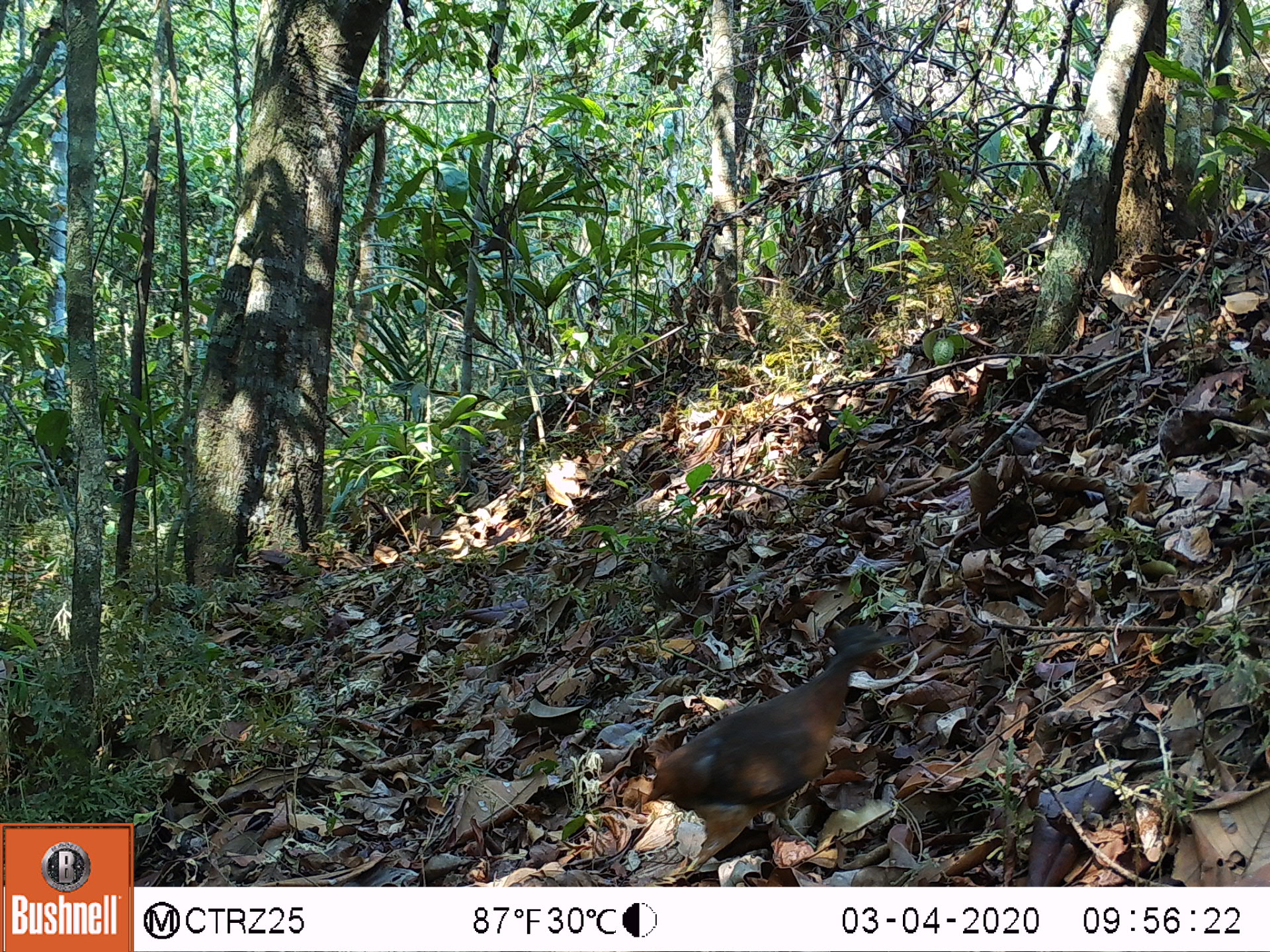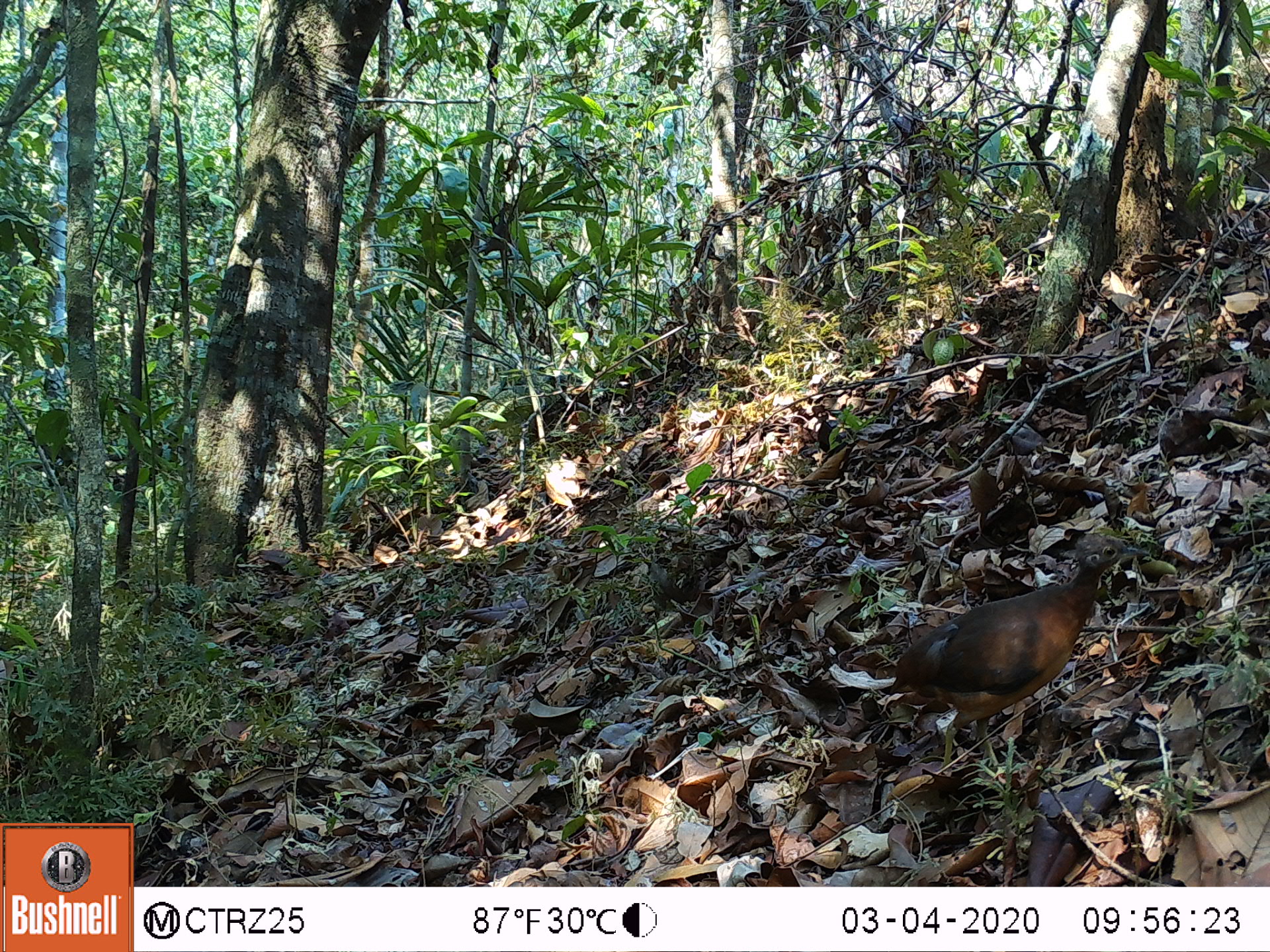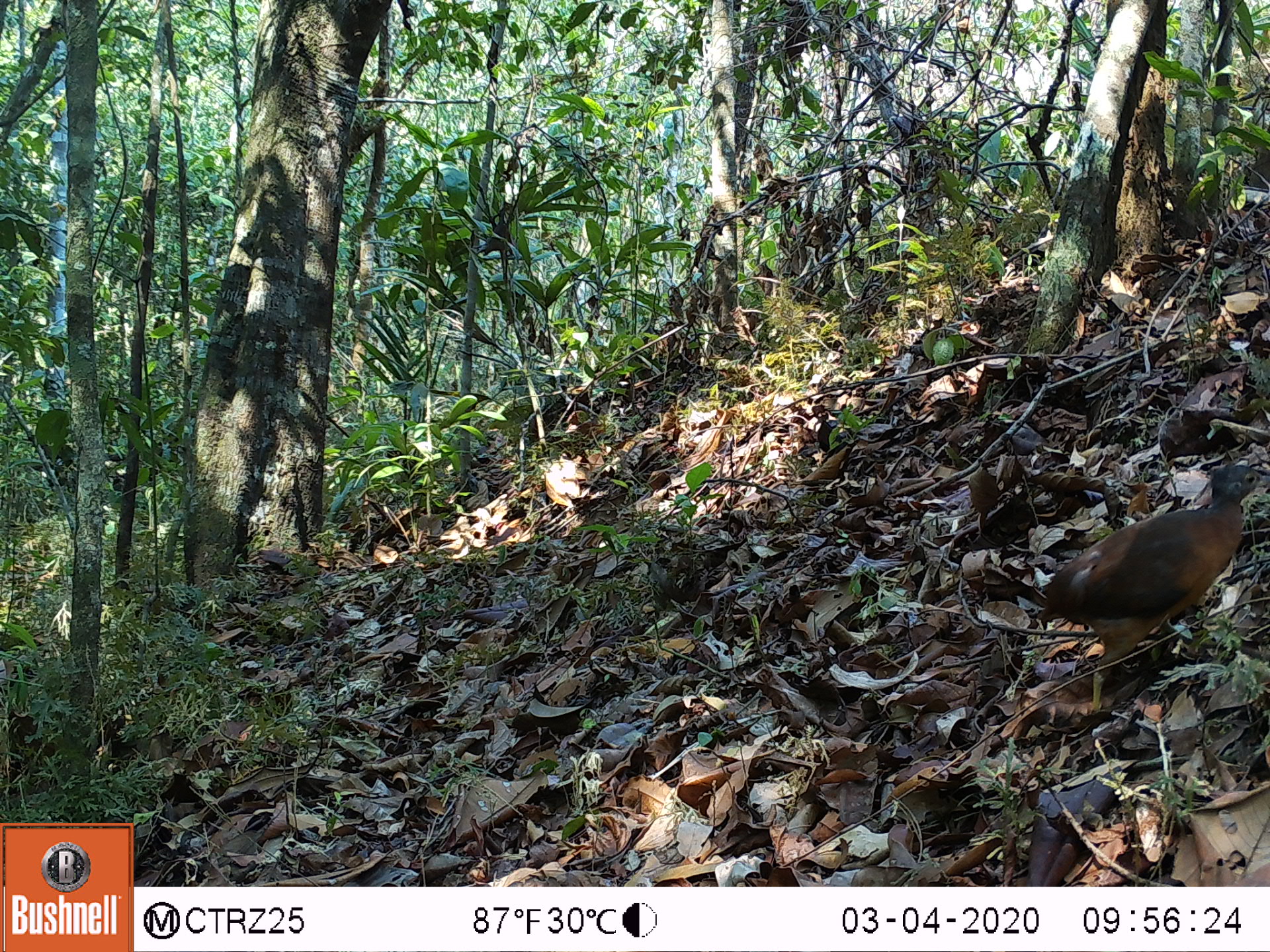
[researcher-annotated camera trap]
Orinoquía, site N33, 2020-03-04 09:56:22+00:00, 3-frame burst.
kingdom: Animalia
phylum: Chordata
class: Aves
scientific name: Aves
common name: bird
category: unknown bird